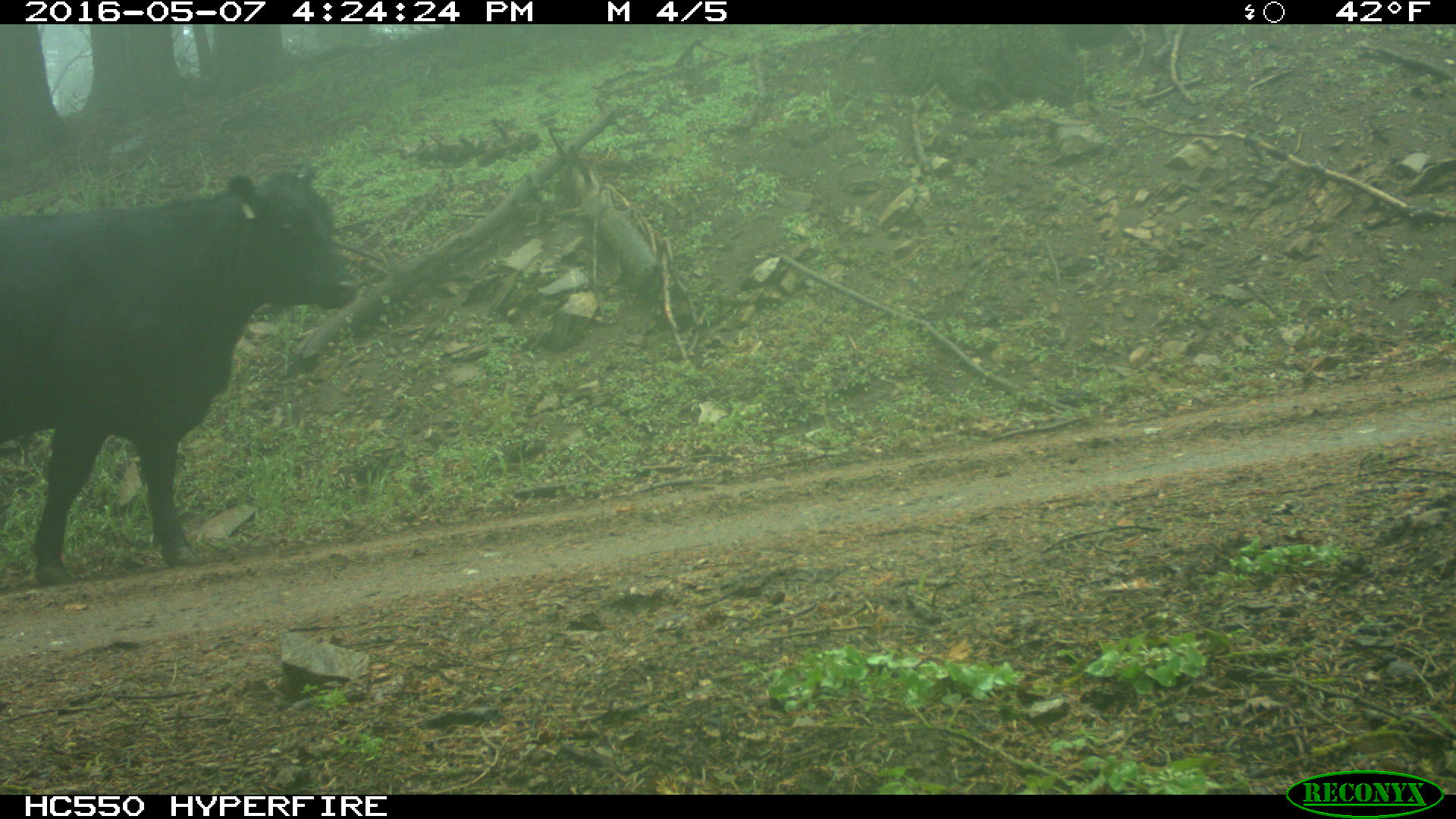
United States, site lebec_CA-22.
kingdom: Animalia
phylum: Chordata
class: Mammalia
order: Artiodactyla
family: Bovidae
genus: Bos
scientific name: Bos taurus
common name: domestic cow